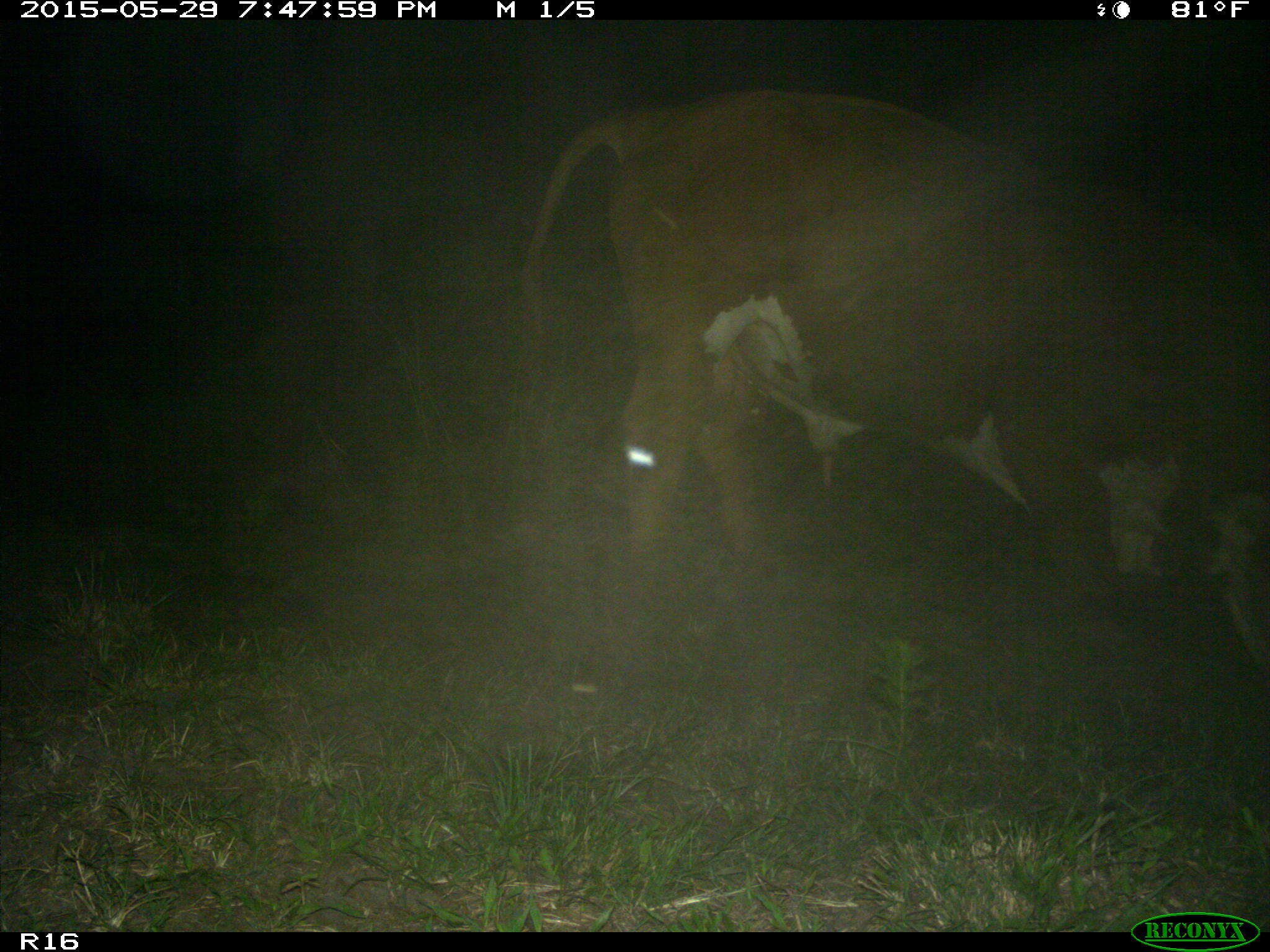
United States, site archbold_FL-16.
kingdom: Animalia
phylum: Chordata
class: Mammalia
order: Artiodactyla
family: Bovidae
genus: Bos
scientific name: Bos taurus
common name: domestic cow